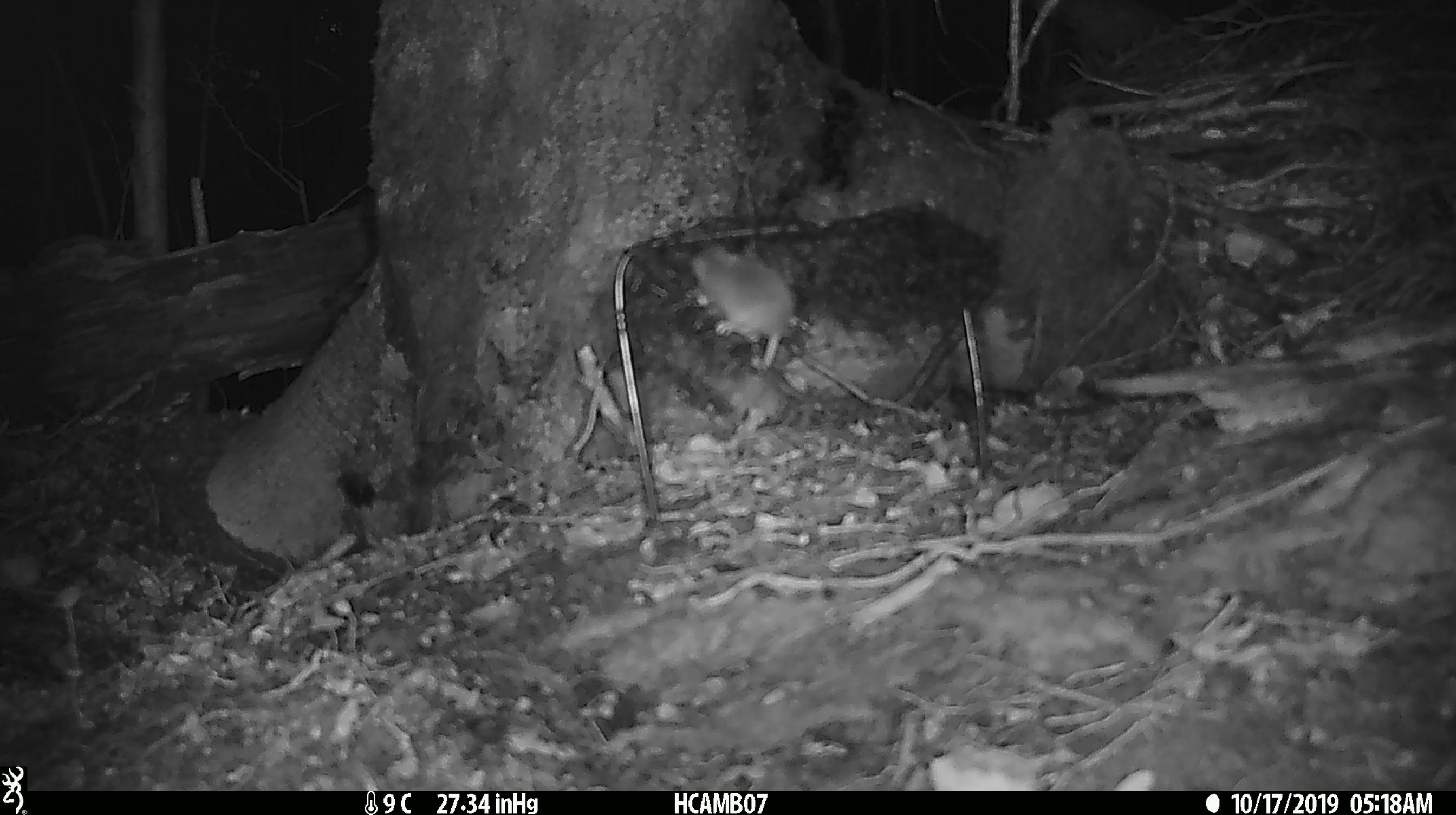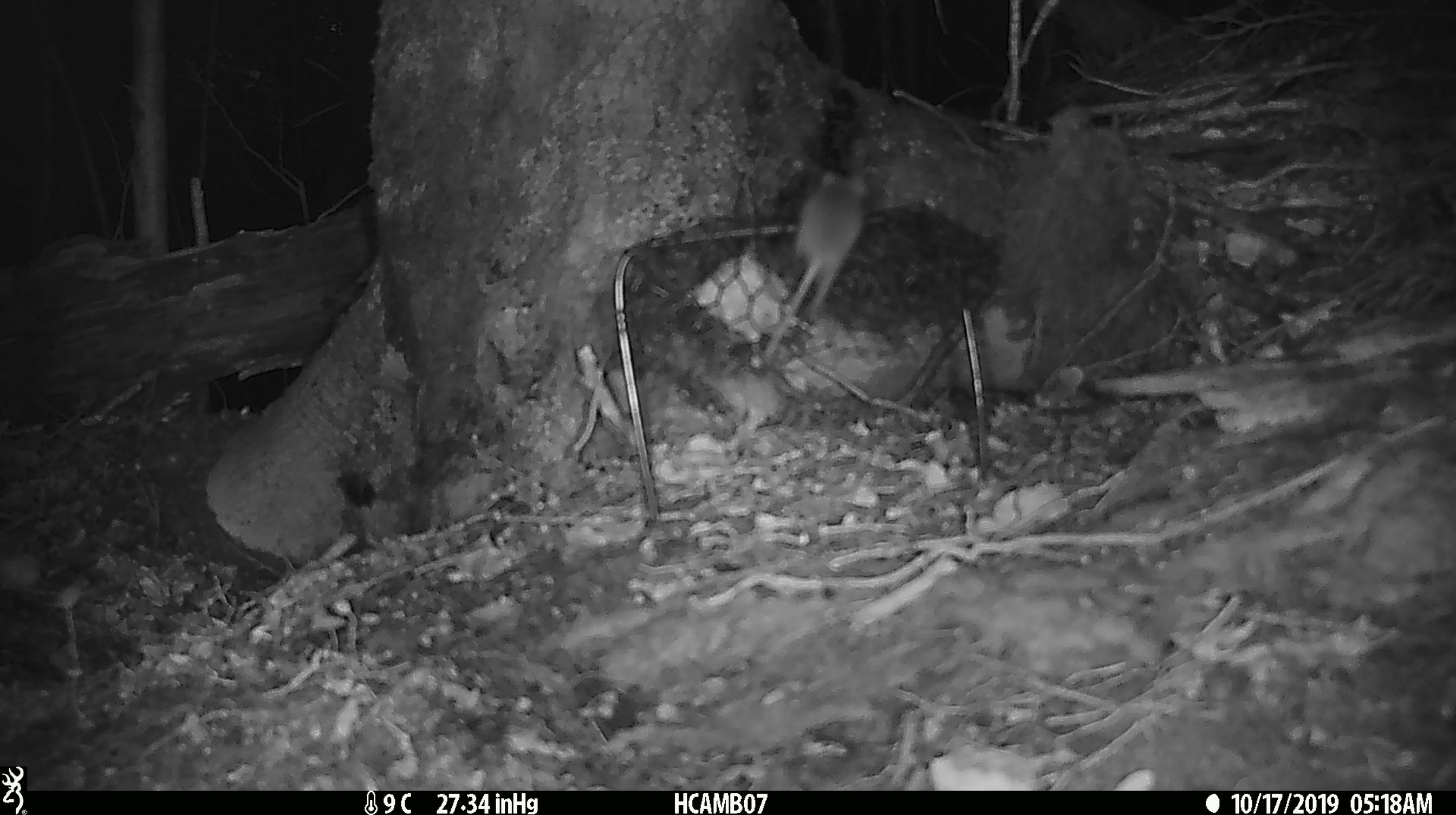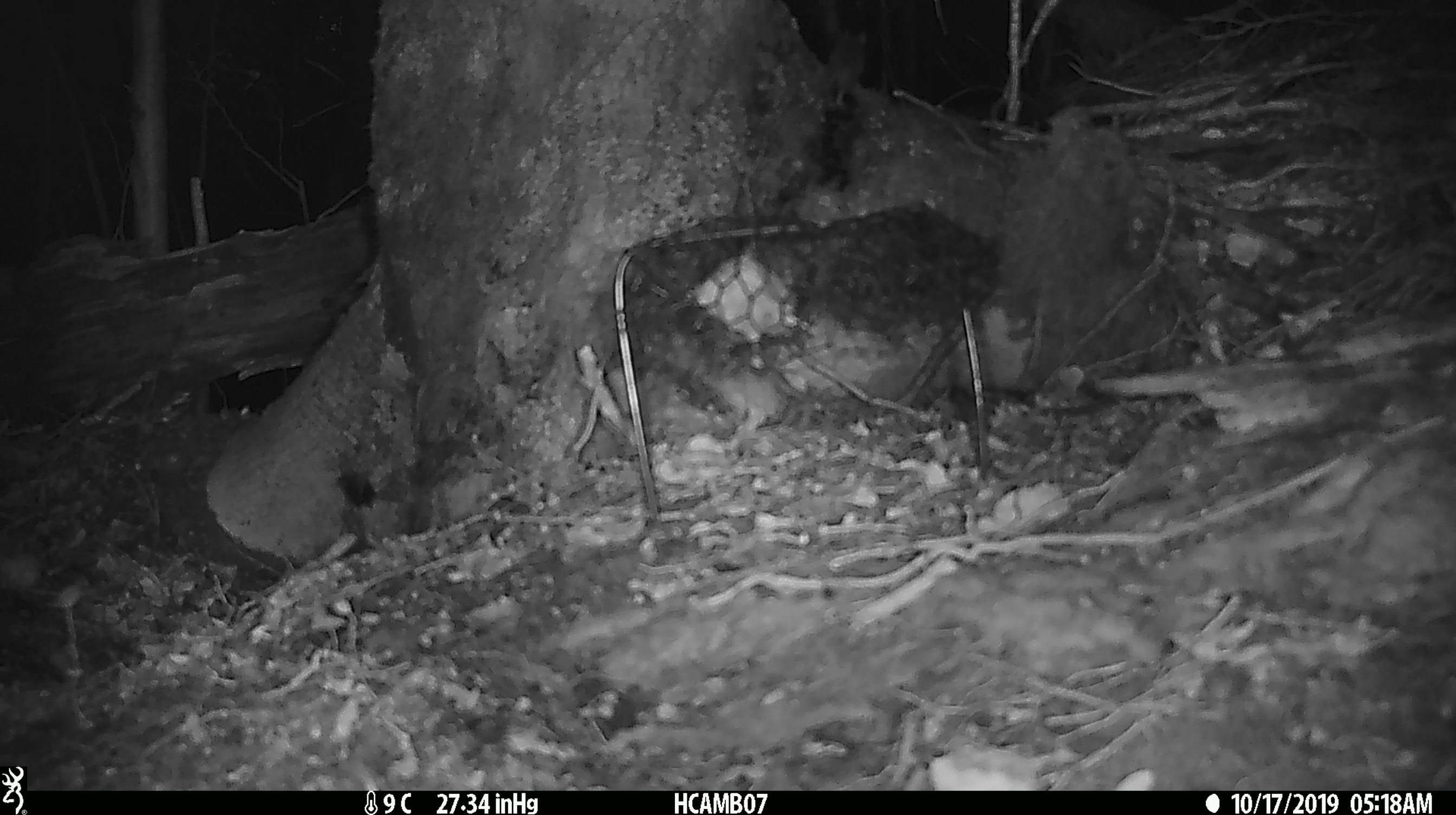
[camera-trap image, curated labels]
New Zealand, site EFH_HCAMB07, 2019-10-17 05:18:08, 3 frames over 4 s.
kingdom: Animalia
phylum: Chordata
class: Mammalia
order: Rodentia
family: Muridae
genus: Mus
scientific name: Mus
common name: mouse